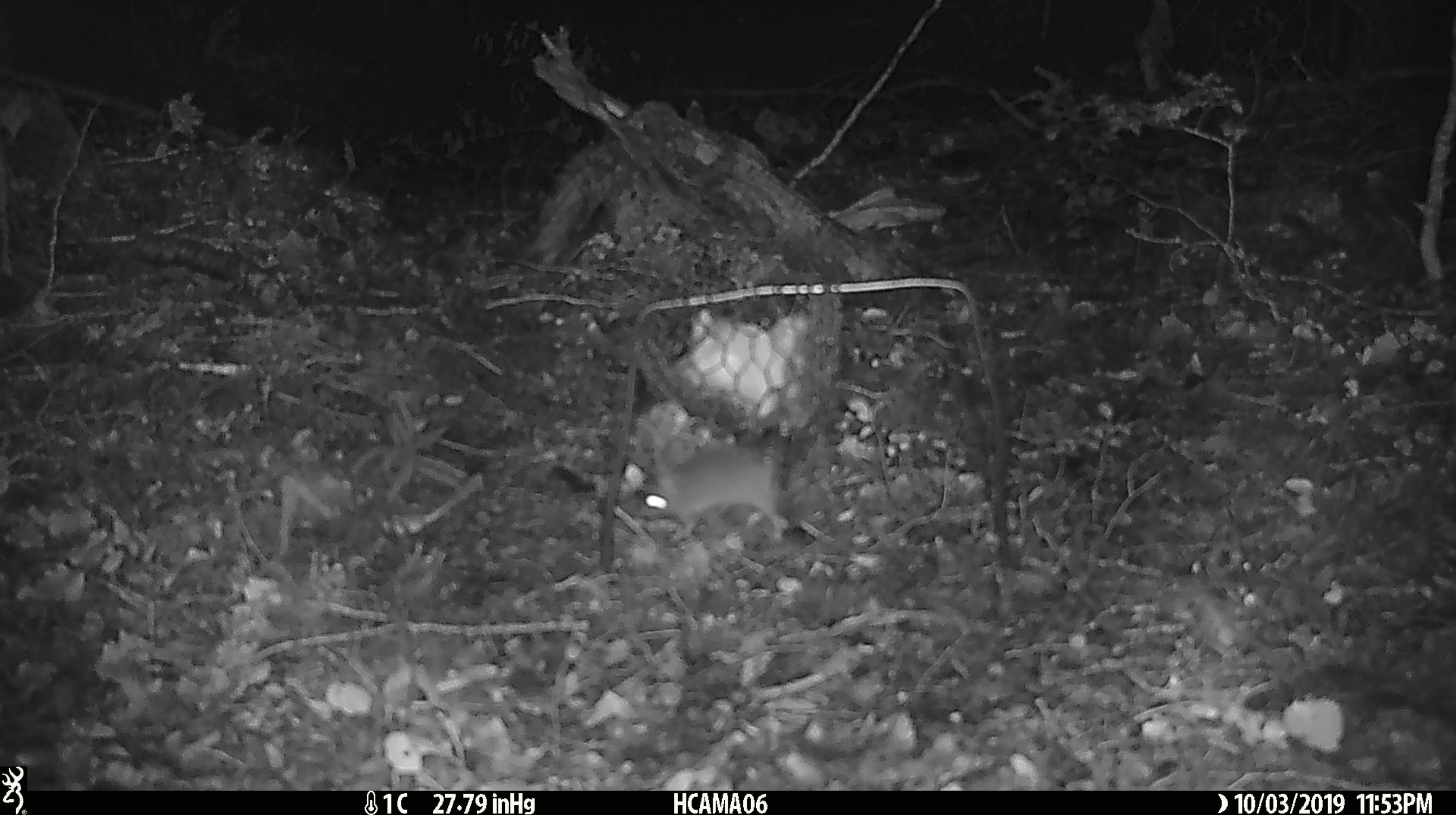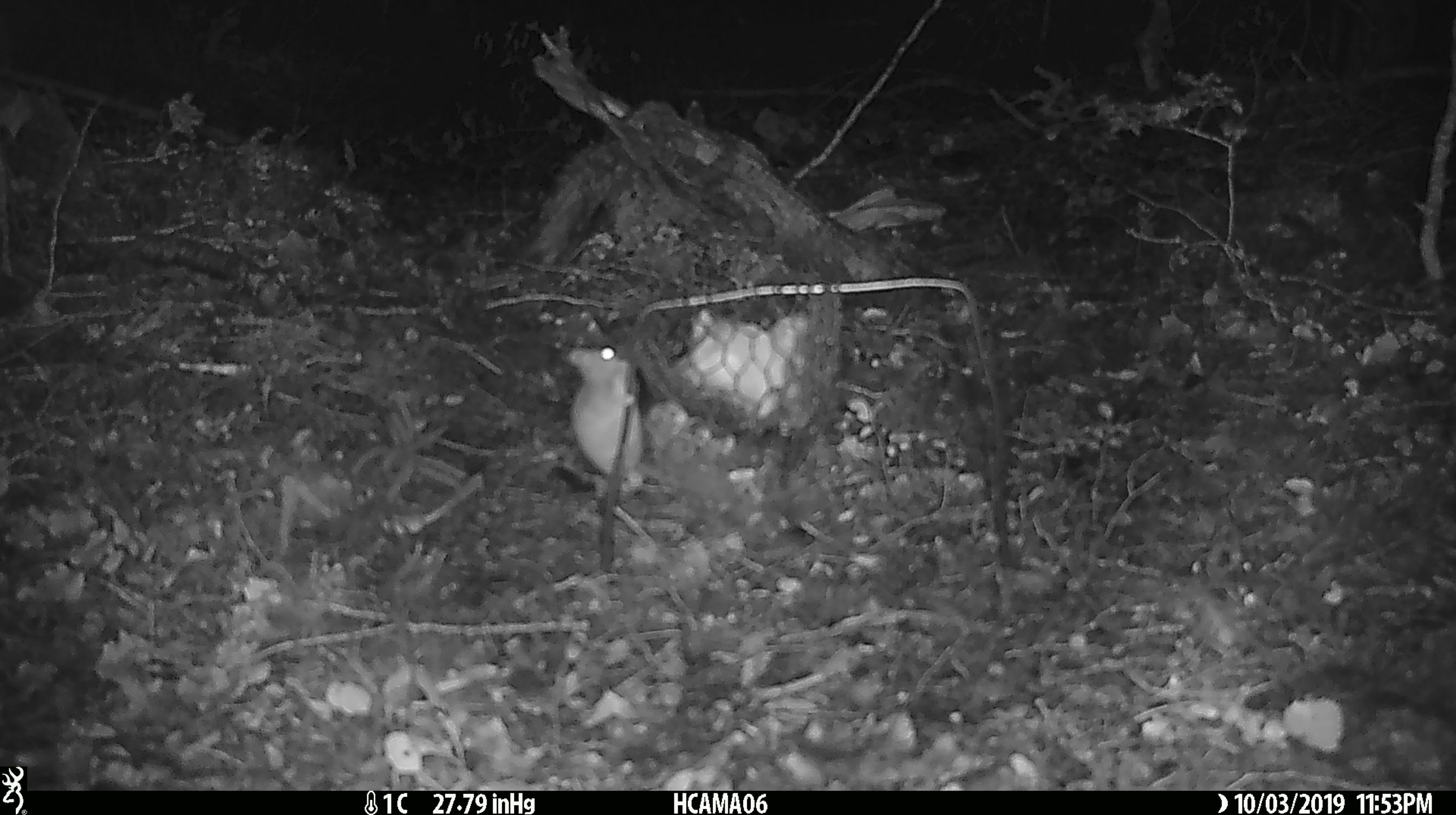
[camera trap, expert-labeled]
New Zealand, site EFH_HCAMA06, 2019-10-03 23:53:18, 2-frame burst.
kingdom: Animalia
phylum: Chordata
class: Mammalia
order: Rodentia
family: Muridae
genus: Mus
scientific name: Mus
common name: mouse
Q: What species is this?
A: Mouse (Mus).